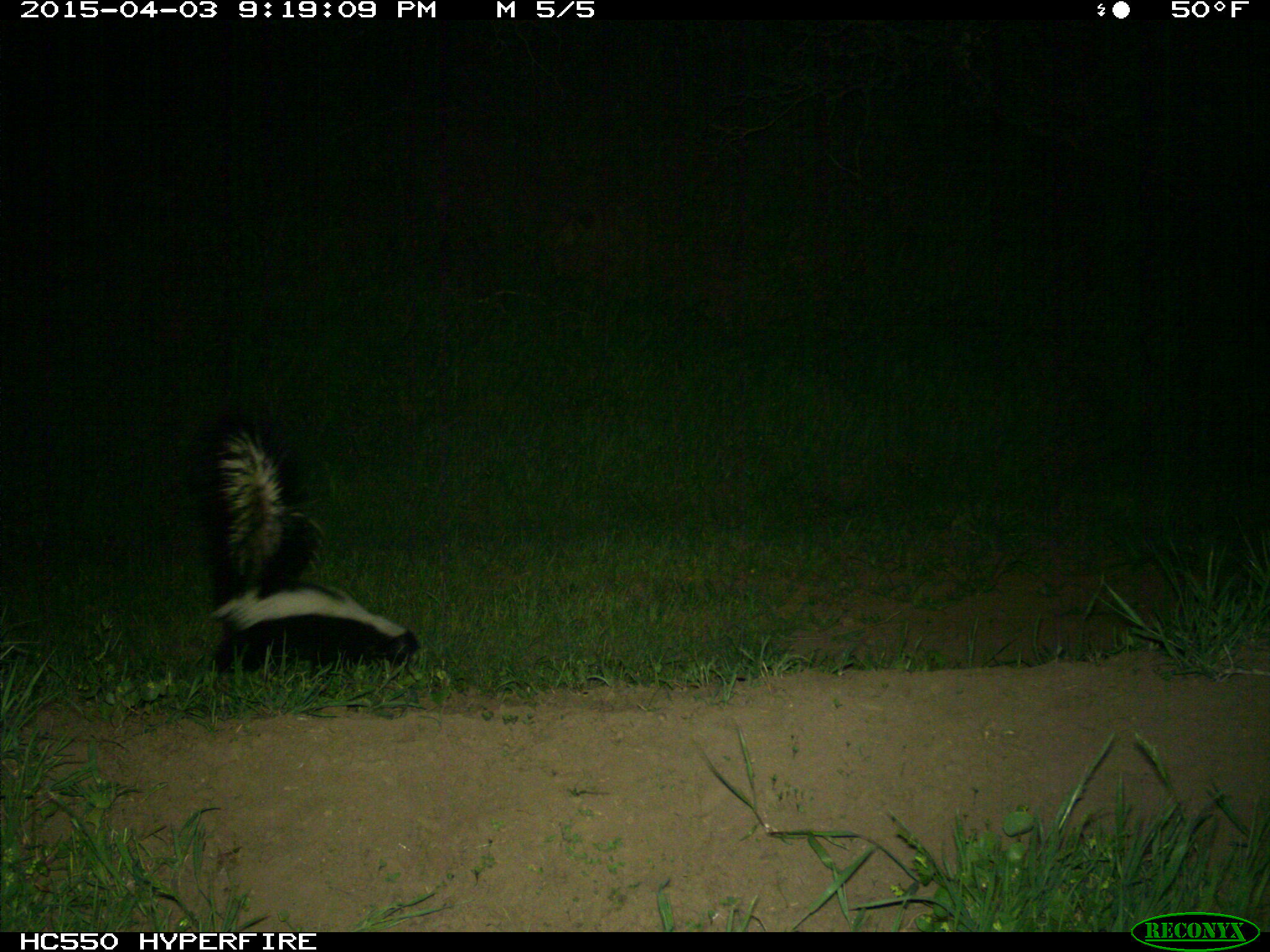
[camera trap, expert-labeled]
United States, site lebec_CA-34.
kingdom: Animalia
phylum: Chordata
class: Mammalia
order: Carnivora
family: Mephitidae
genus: Mephitis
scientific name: Mephitis mephitis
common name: striped skunk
Mephitis mephitis (striped skunk).